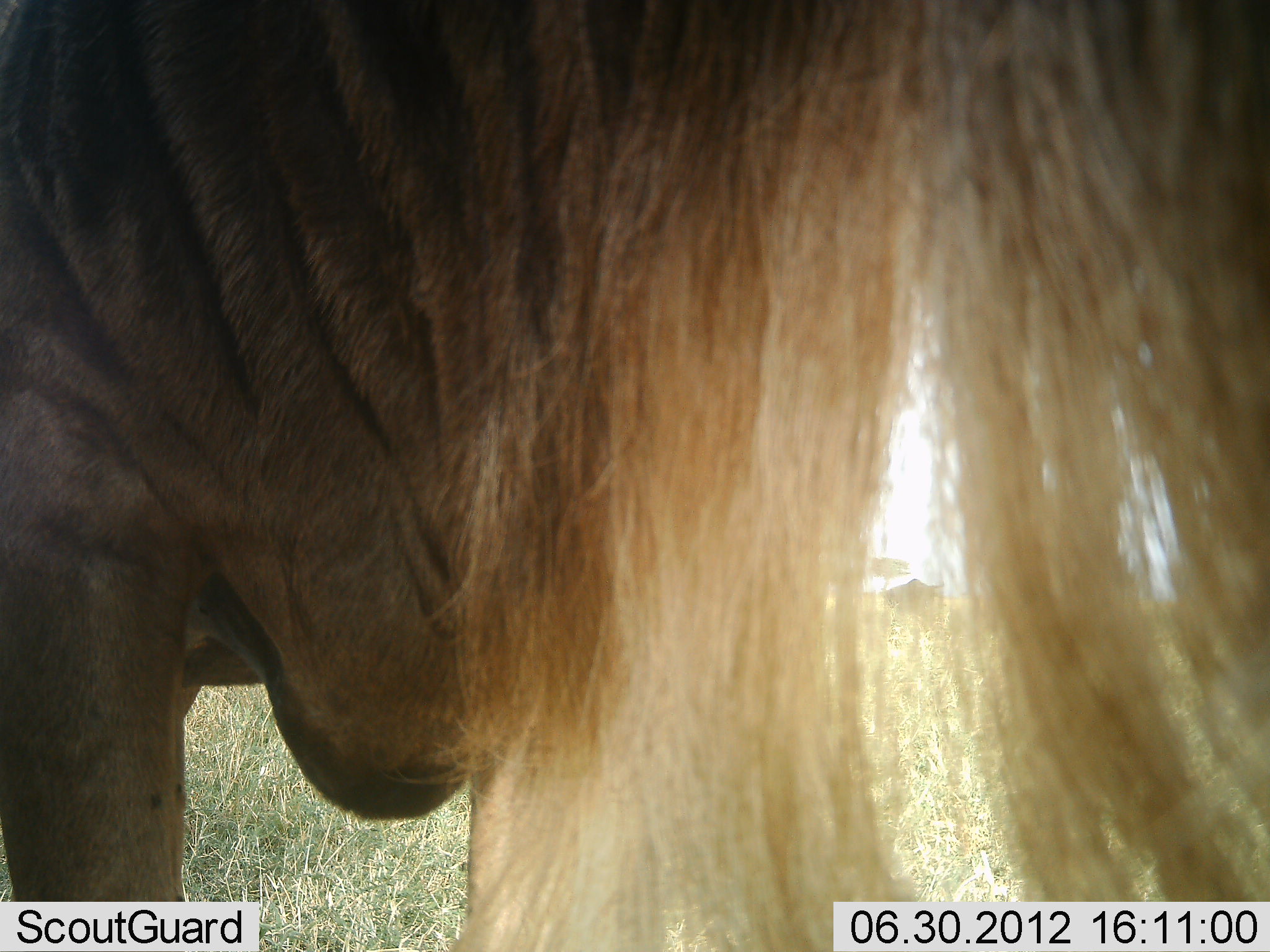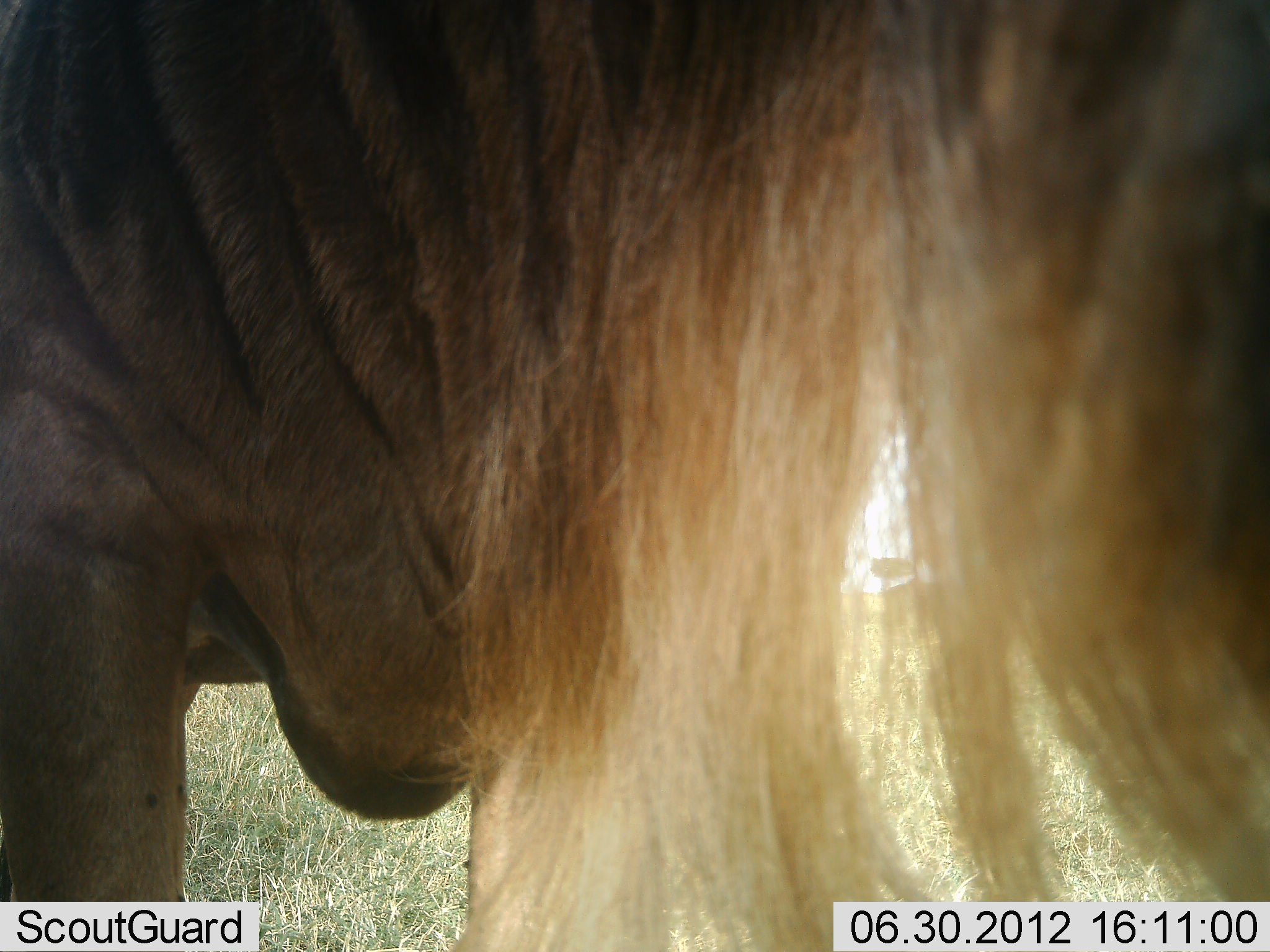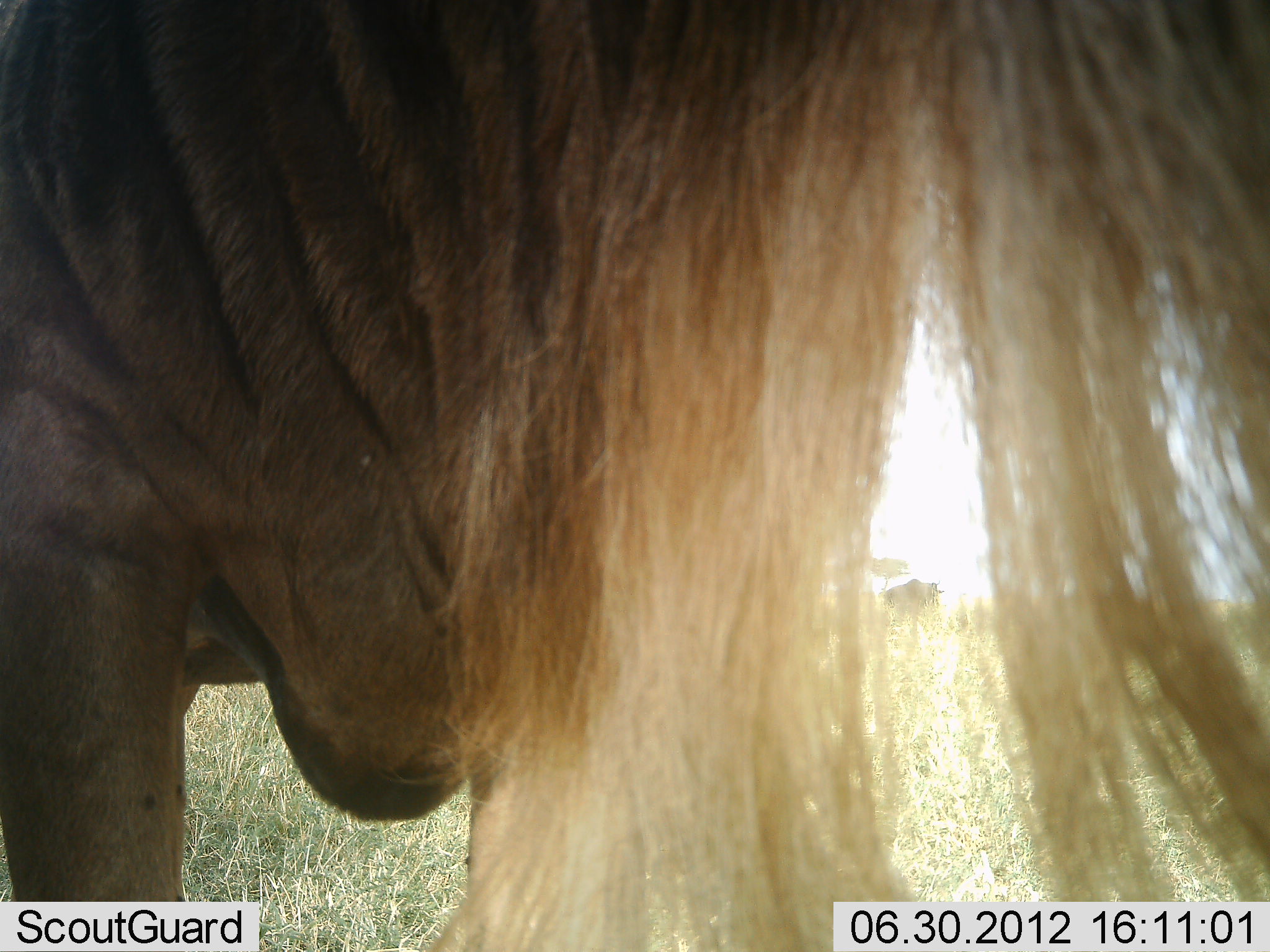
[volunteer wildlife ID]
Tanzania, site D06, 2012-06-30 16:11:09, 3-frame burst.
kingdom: Animalia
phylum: Chordata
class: Mammalia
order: Artiodactyla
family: Bovidae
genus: Connochaetes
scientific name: Connochaetes taurinus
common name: blue wildebeest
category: wildebeest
Wildebeest (blue wildebeest) (Connochaetes taurinus), count 1. Behavior (volunteer vote fractions): standing 100%, resting 10%, moving 0%, interacting 0%. Young present (vote fraction): 0%. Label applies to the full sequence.